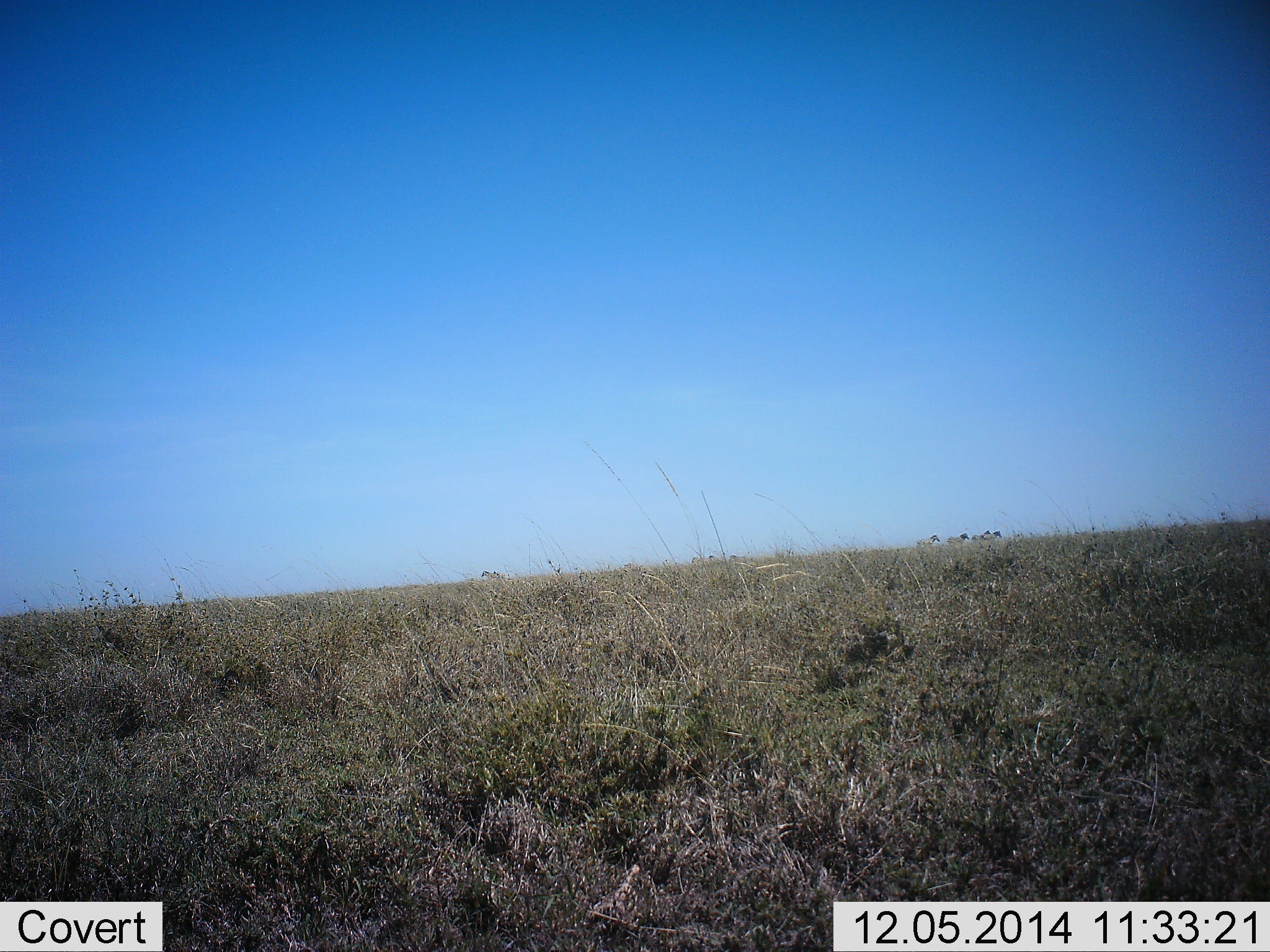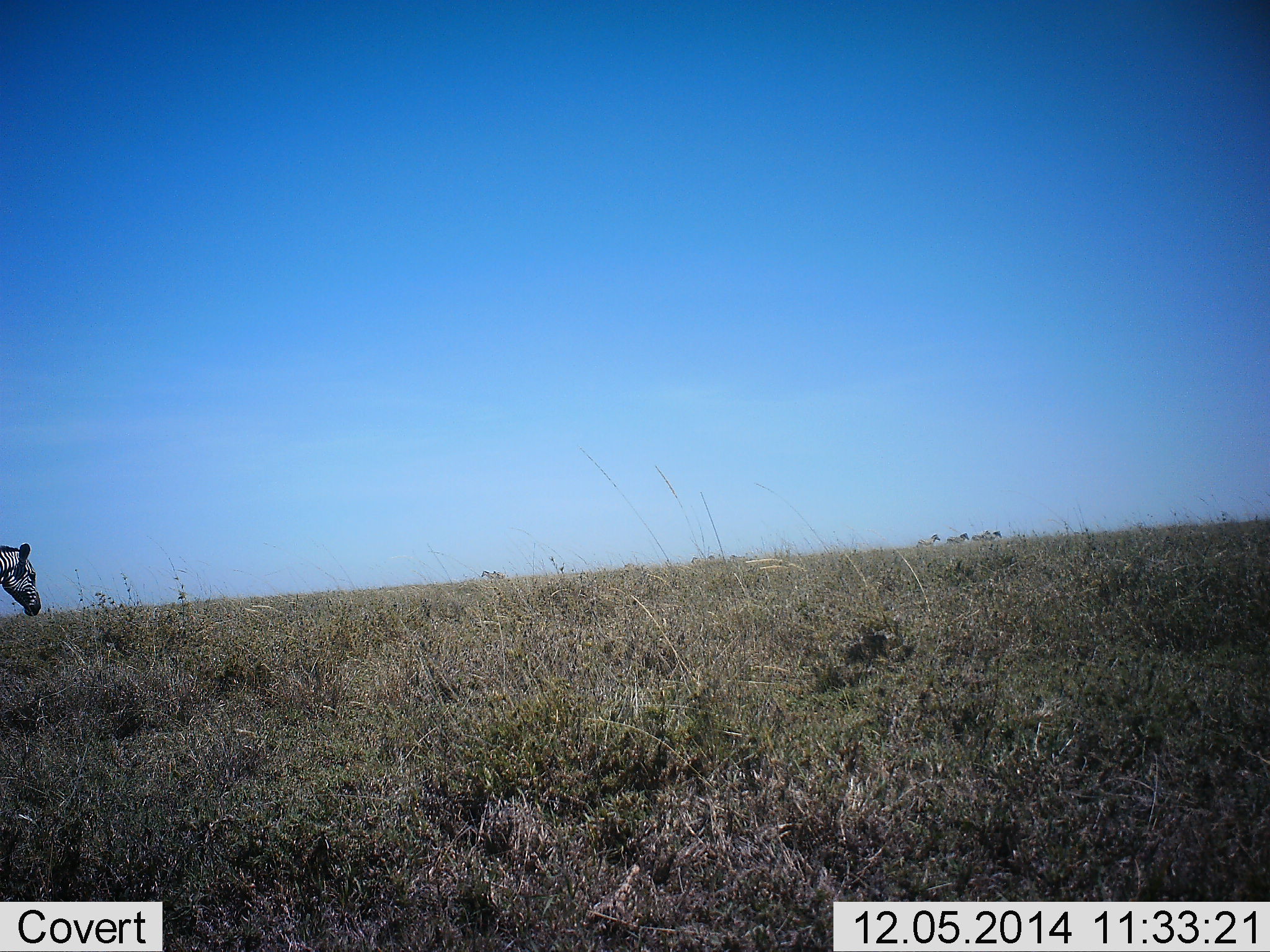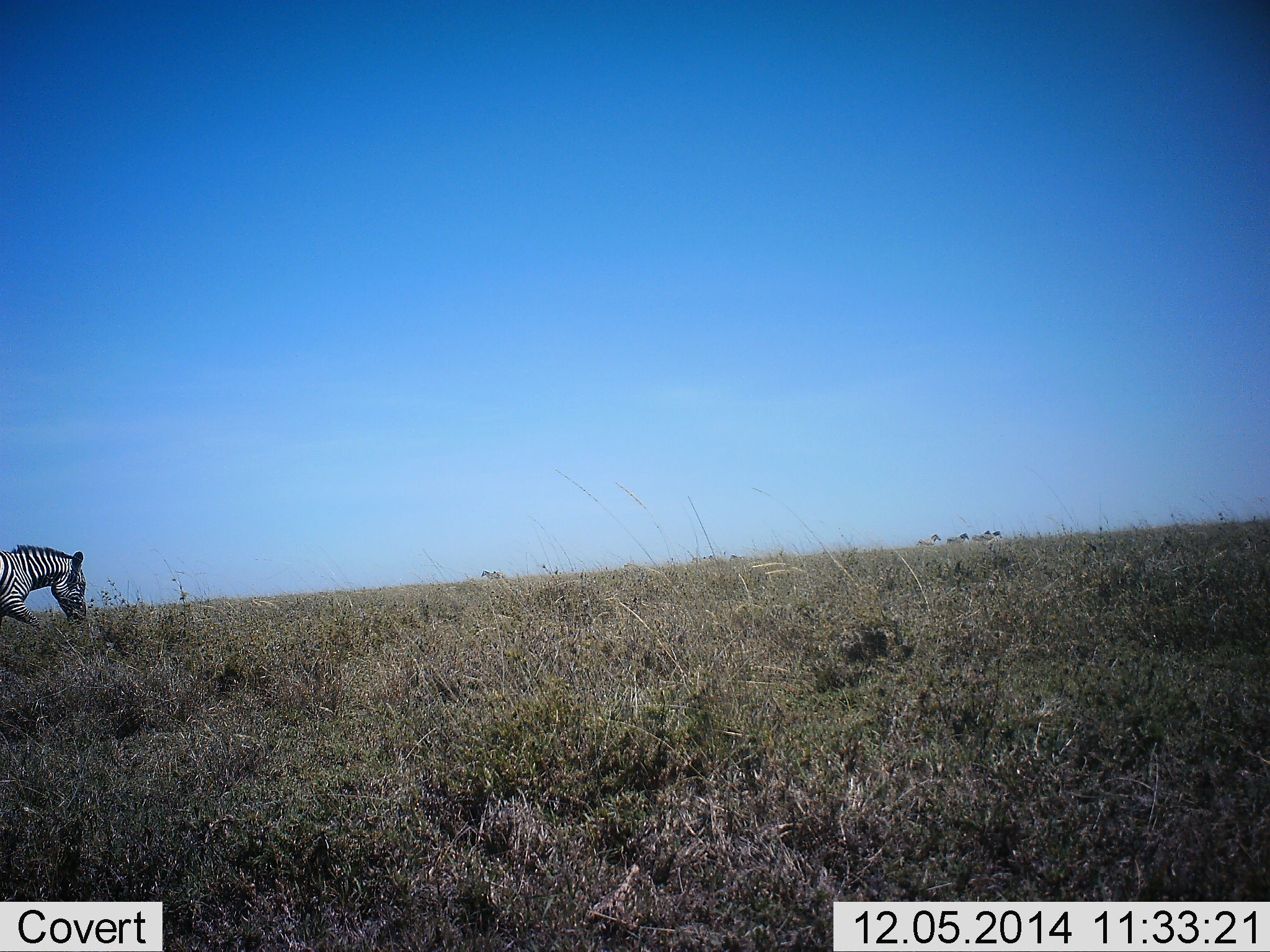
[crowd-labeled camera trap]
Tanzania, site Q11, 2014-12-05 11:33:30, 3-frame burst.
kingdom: Animalia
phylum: Chordata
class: Mammalia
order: Perissodactyla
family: Equidae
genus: Equus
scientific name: Equus quagga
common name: plains zebra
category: zebra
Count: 1.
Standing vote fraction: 20%.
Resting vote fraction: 0%.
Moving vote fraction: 90%.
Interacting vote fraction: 0%.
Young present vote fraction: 0%.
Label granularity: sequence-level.